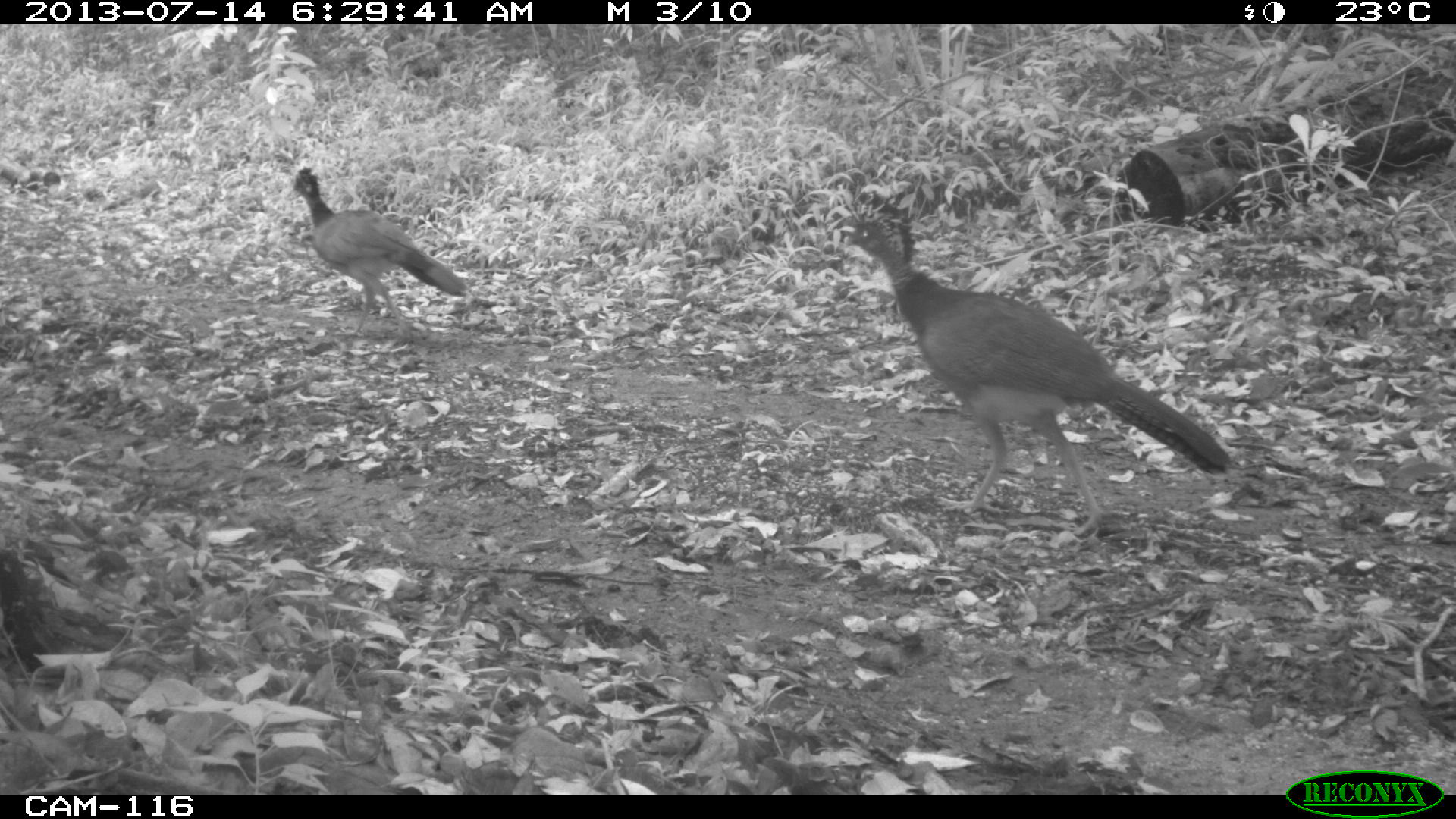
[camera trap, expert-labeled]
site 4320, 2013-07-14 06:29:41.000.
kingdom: Animalia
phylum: Chordata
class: Aves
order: Galliformes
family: Cracidae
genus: Crax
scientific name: Crax rubra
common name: great curassow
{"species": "Crax rubra (great curassow)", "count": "2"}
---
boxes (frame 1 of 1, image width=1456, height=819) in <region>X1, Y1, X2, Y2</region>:
crax rubra: <region>845, 189, 1235, 536</region>; <region>285, 167, 468, 338</region>